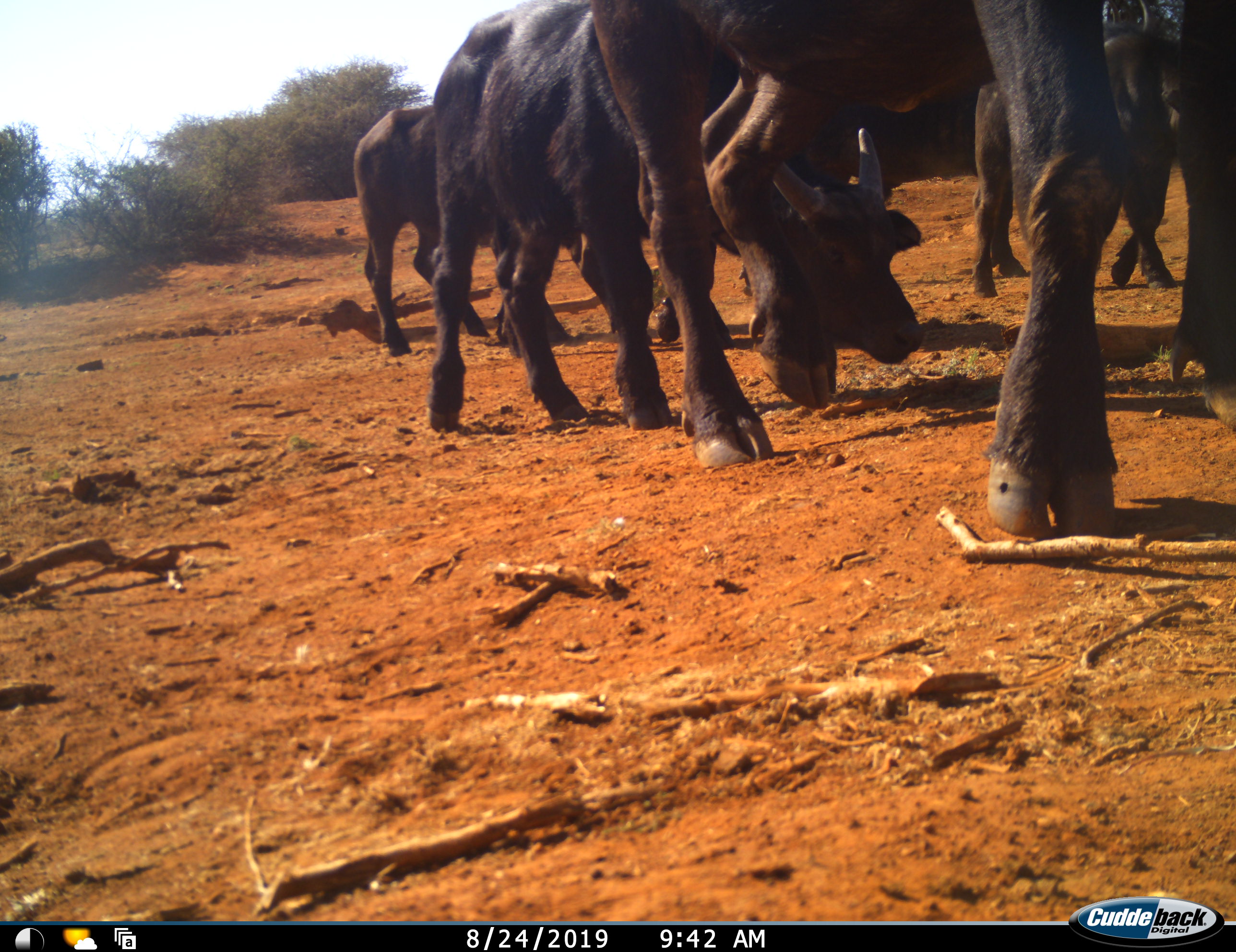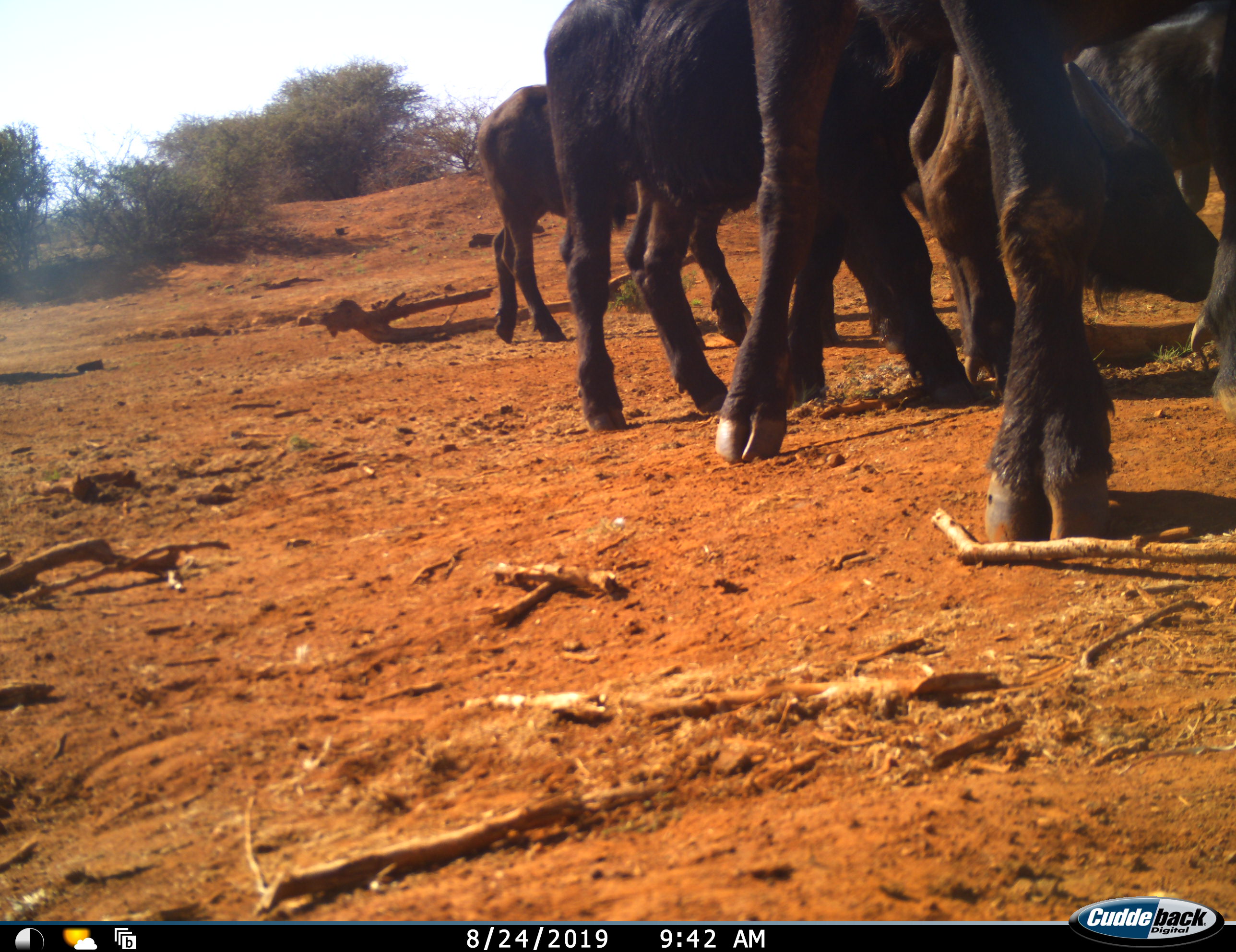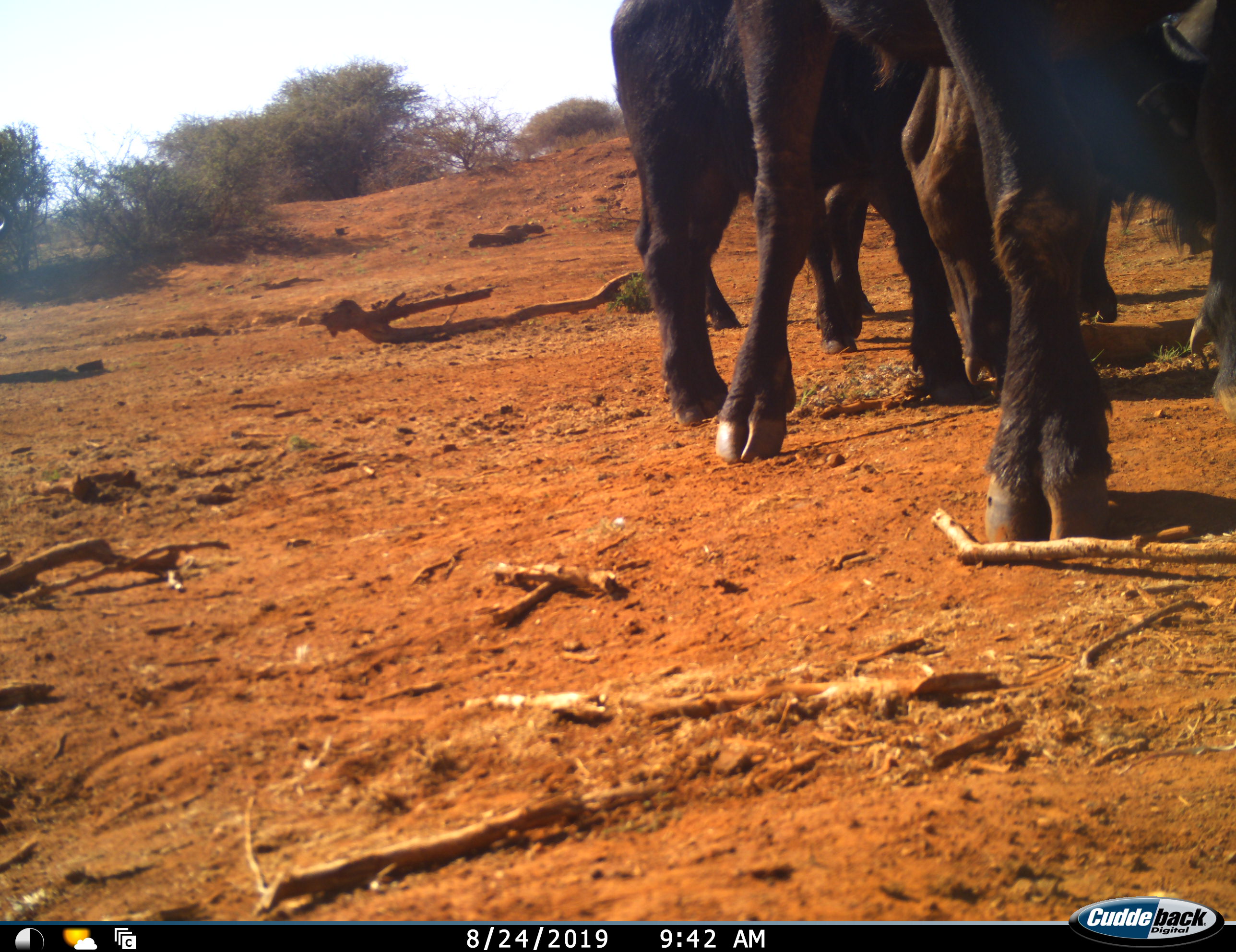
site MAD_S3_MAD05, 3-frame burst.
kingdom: Animalia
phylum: Chordata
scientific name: Vertebrata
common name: domestic animal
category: domesticanimal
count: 6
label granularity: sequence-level